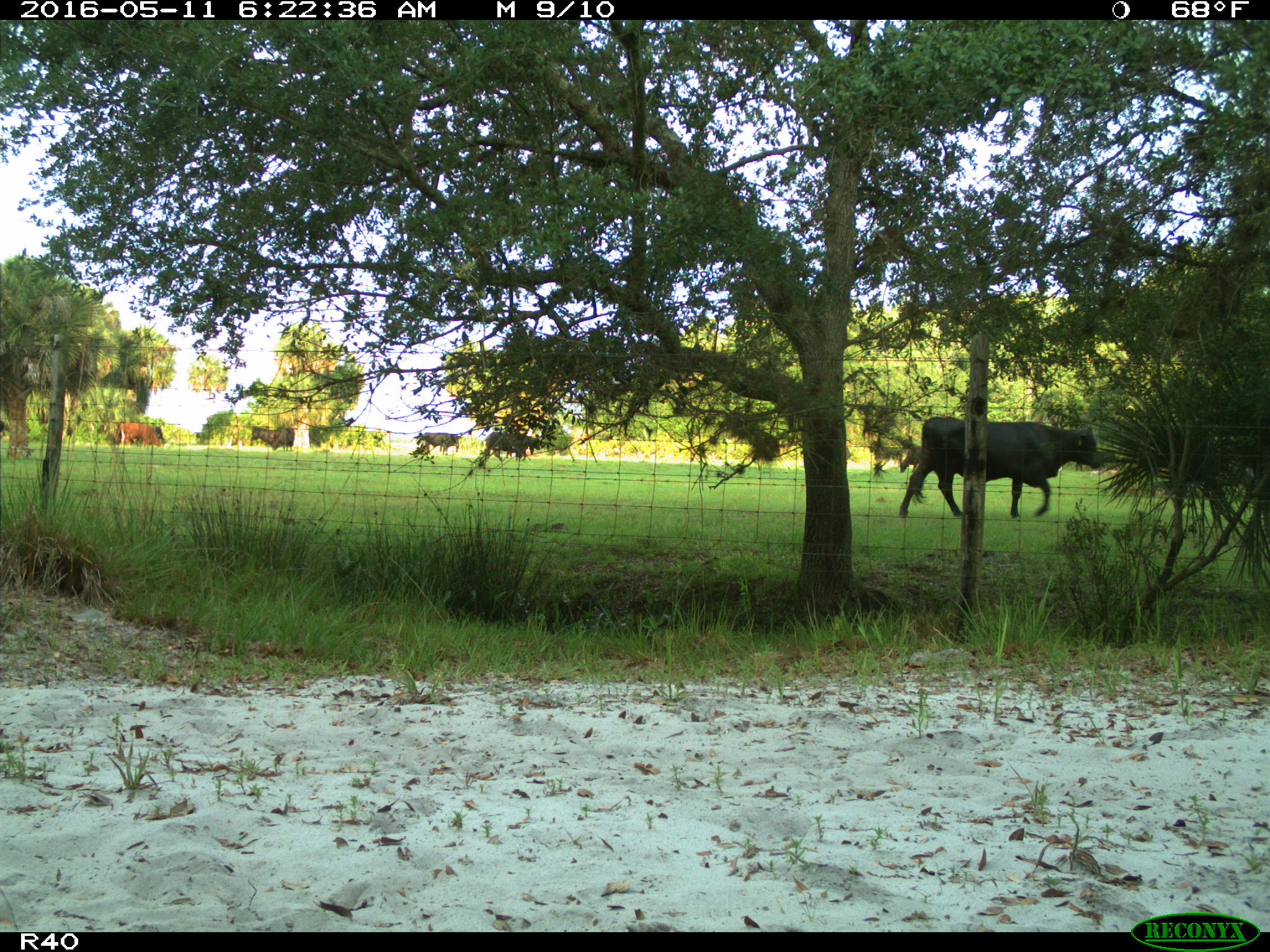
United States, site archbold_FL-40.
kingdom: Animalia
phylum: Chordata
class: Mammalia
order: Artiodactyla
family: Bovidae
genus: Bos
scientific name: Bos taurus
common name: domestic cow